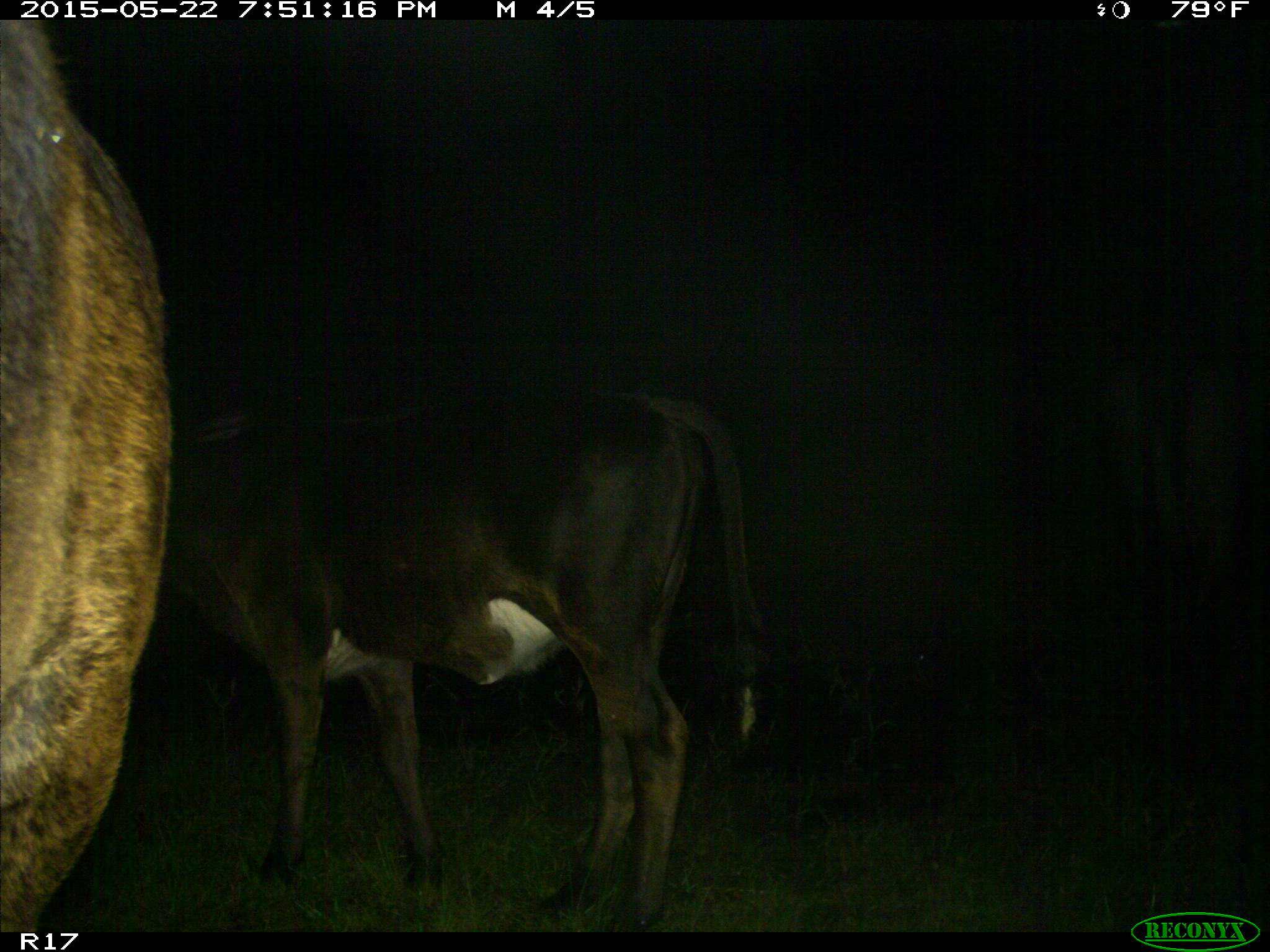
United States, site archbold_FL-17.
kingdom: Animalia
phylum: Chordata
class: Mammalia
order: Artiodactyla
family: Bovidae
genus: Bos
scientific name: Bos taurus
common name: domestic cow